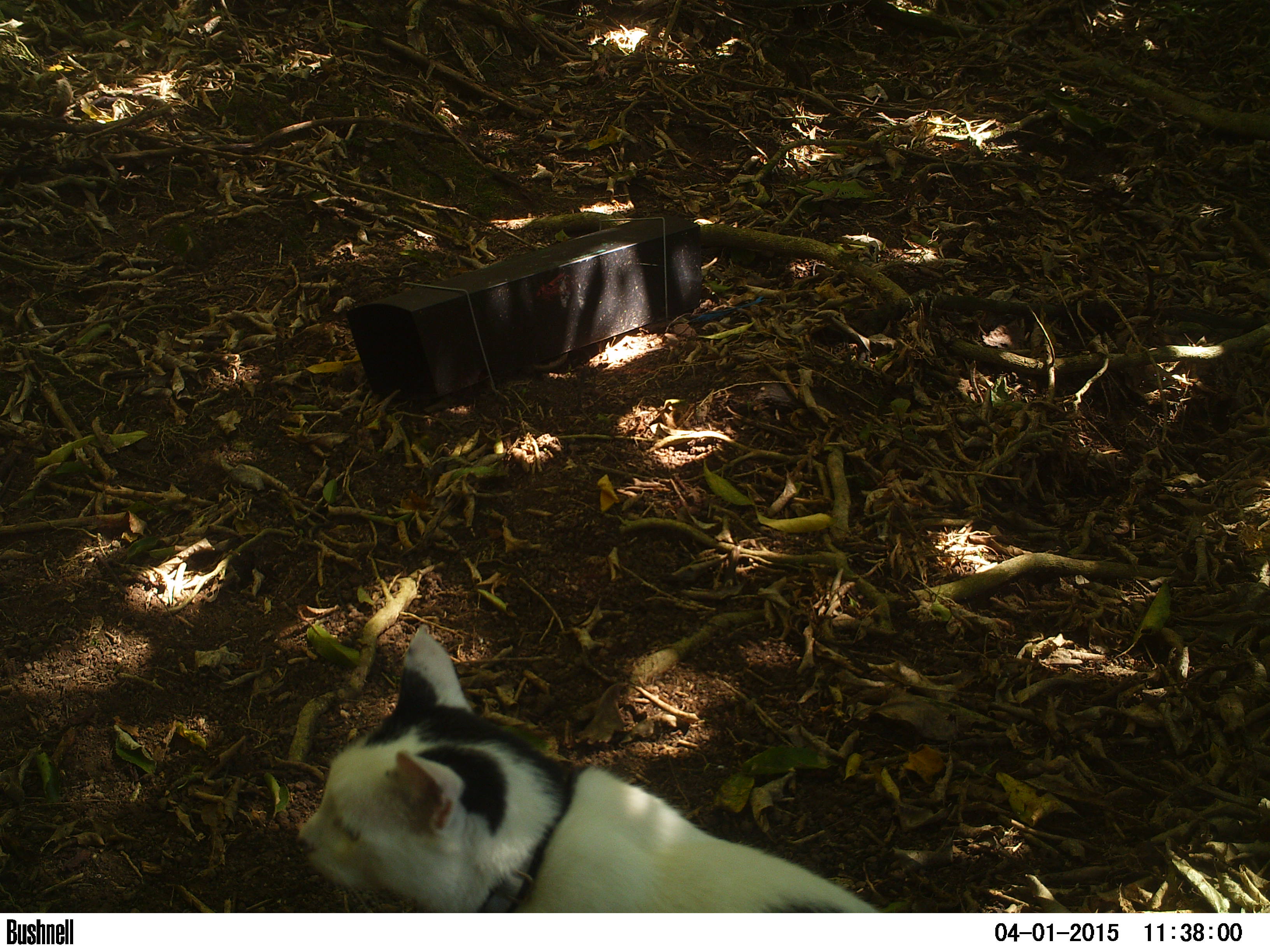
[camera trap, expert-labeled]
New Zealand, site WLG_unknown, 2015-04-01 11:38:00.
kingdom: Animalia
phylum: Chordata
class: Mammalia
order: Carnivora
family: Felidae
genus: Felis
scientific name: Felis catus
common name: domestic cat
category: cat